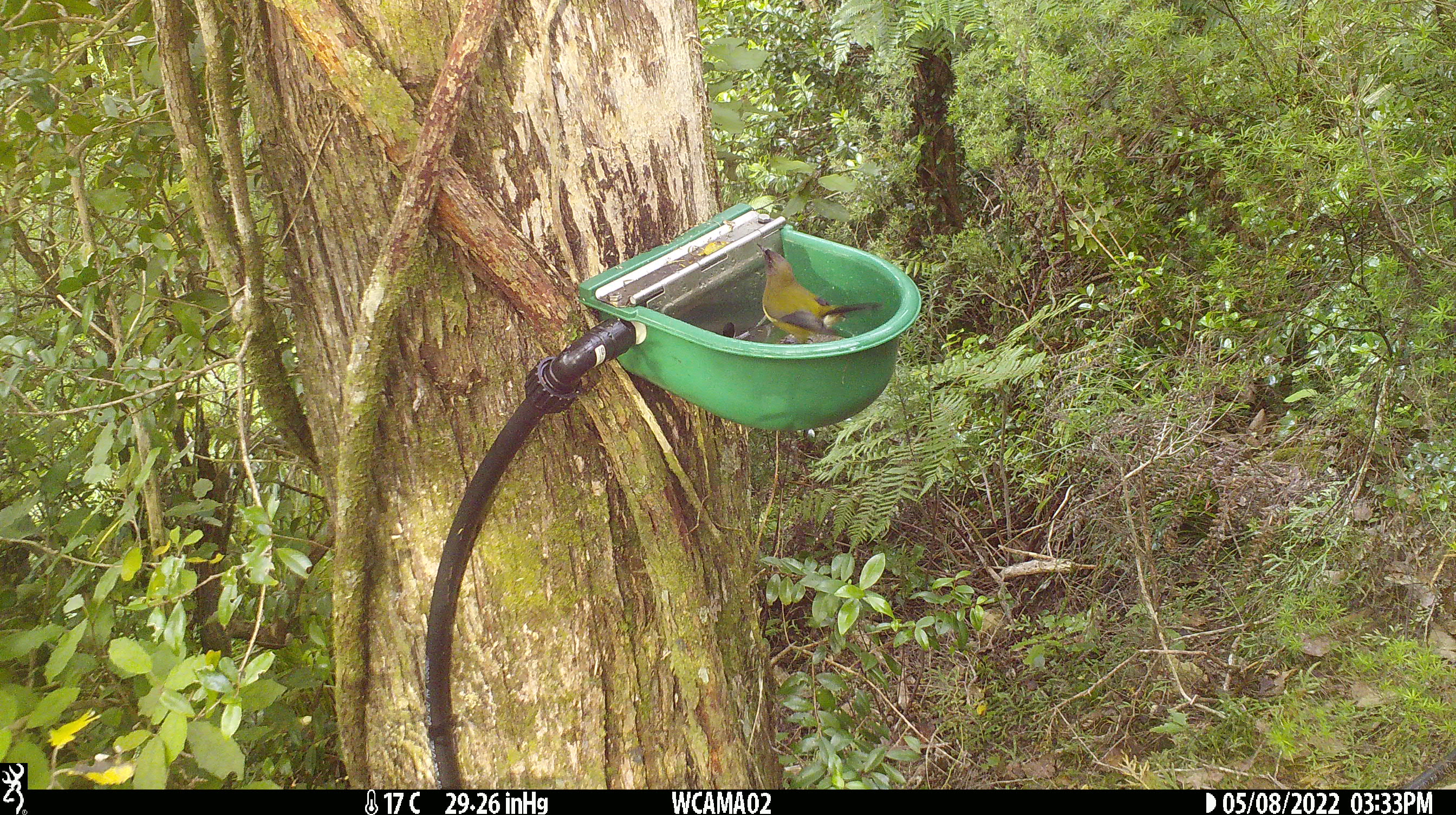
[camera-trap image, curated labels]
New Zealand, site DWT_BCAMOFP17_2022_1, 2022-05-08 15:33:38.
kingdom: Animalia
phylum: Chordata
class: Aves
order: Passeriformes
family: Meliphagidae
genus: Anthornis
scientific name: Anthornis melanura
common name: new zealand bellbird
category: bellbird